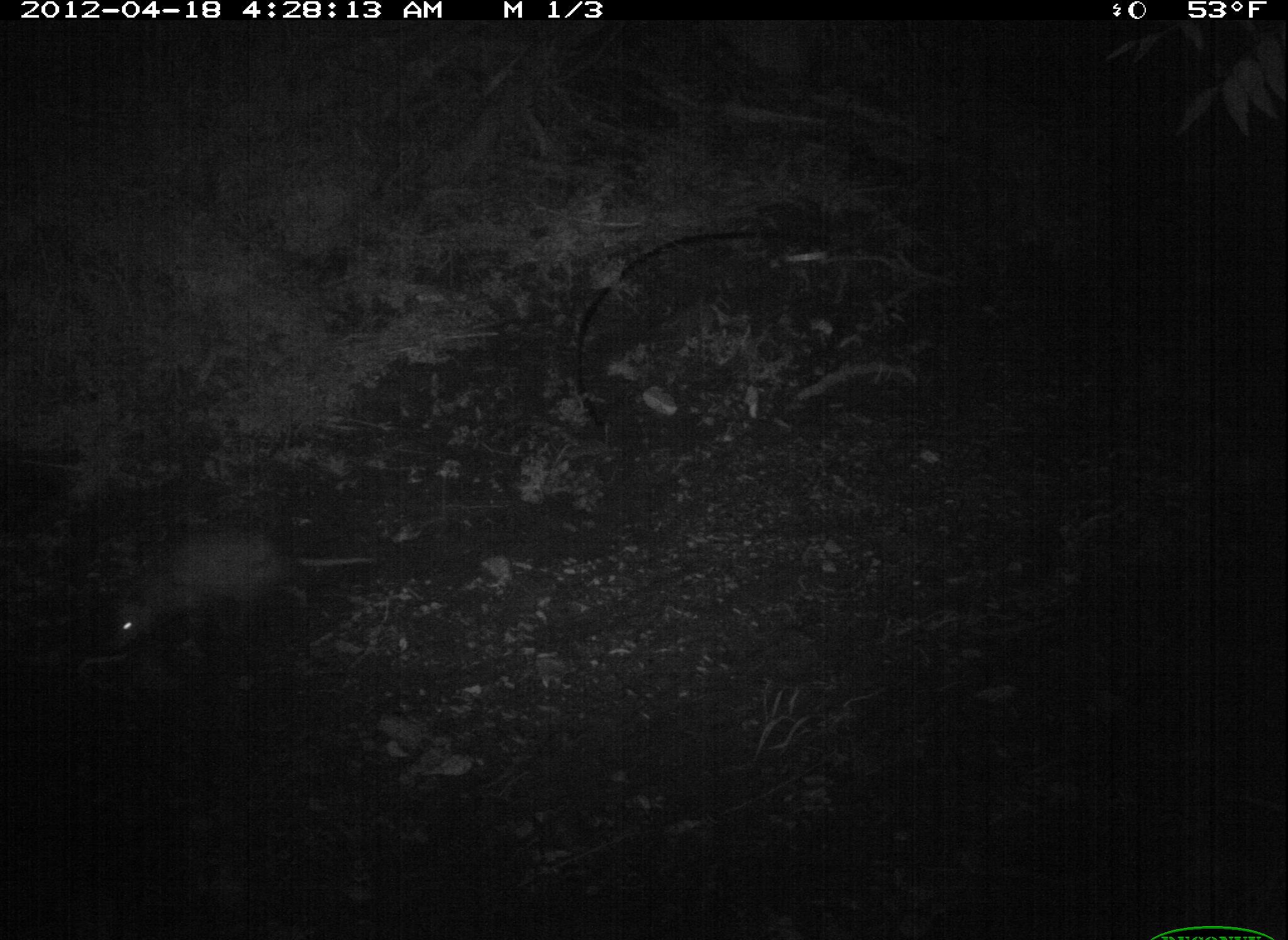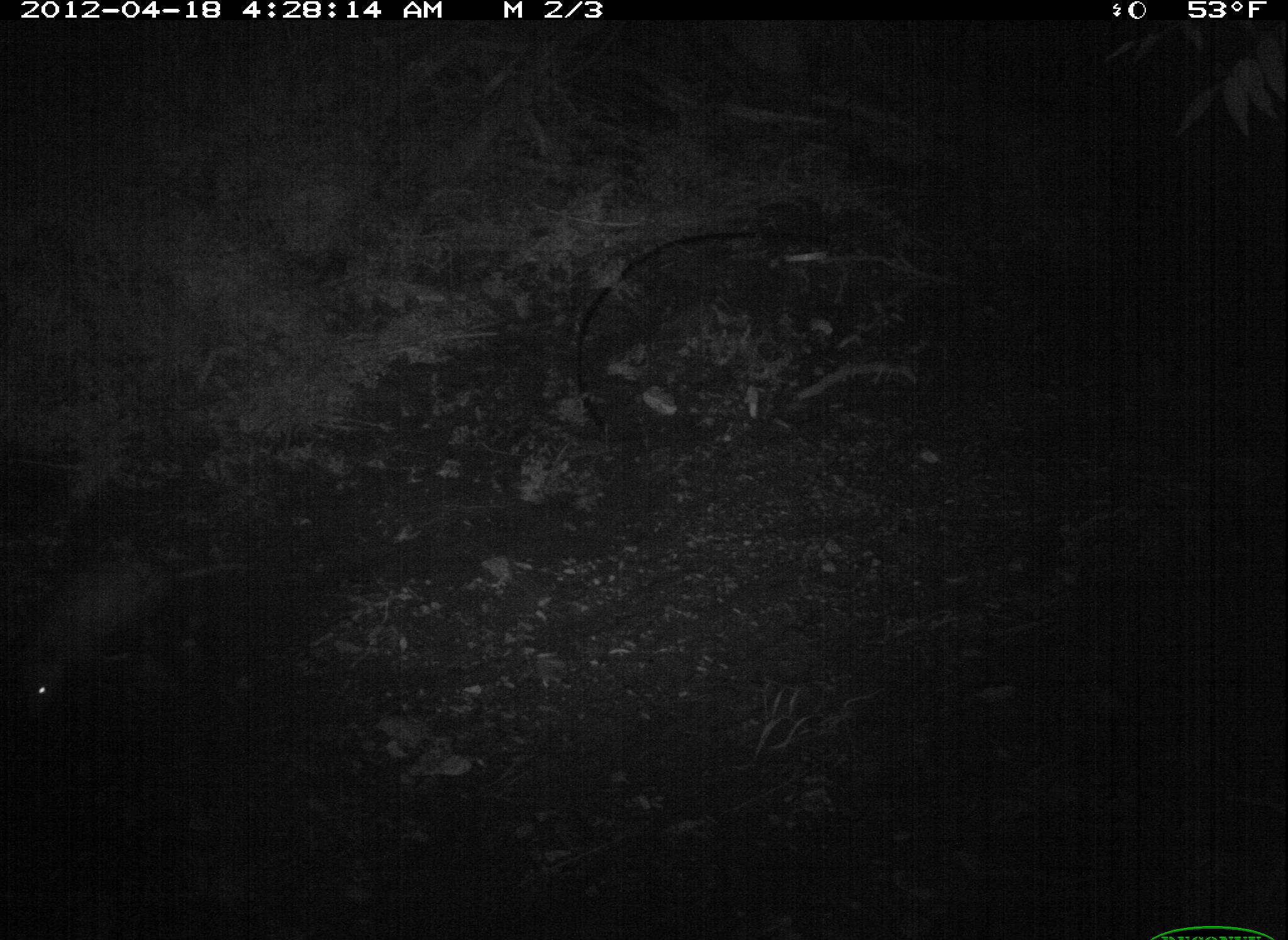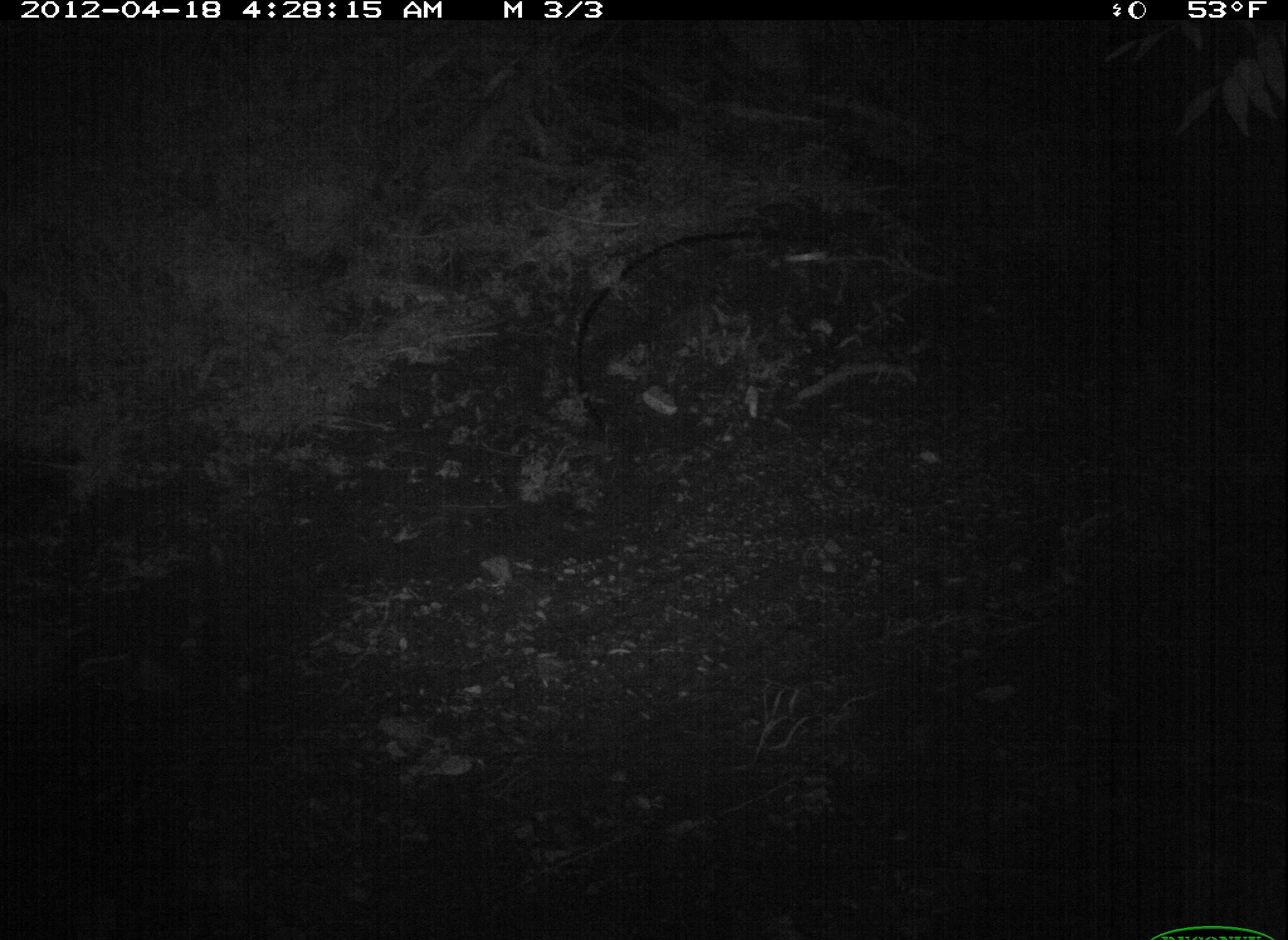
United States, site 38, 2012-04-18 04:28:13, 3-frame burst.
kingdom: Animalia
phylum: Chordata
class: Mammalia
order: Didelphimorphia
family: Didelphidae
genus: Didelphis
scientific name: Didelphis virginiana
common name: virginia opossum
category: opossum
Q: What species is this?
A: Opossum (virginia opossum) (Didelphis virginiana).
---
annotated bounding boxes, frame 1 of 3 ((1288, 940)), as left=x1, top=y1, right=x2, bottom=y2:
opossum: left=27, top=517, right=407, bottom=689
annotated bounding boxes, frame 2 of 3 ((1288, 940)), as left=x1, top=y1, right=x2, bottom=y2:
opossum: left=3, top=529, right=273, bottom=758